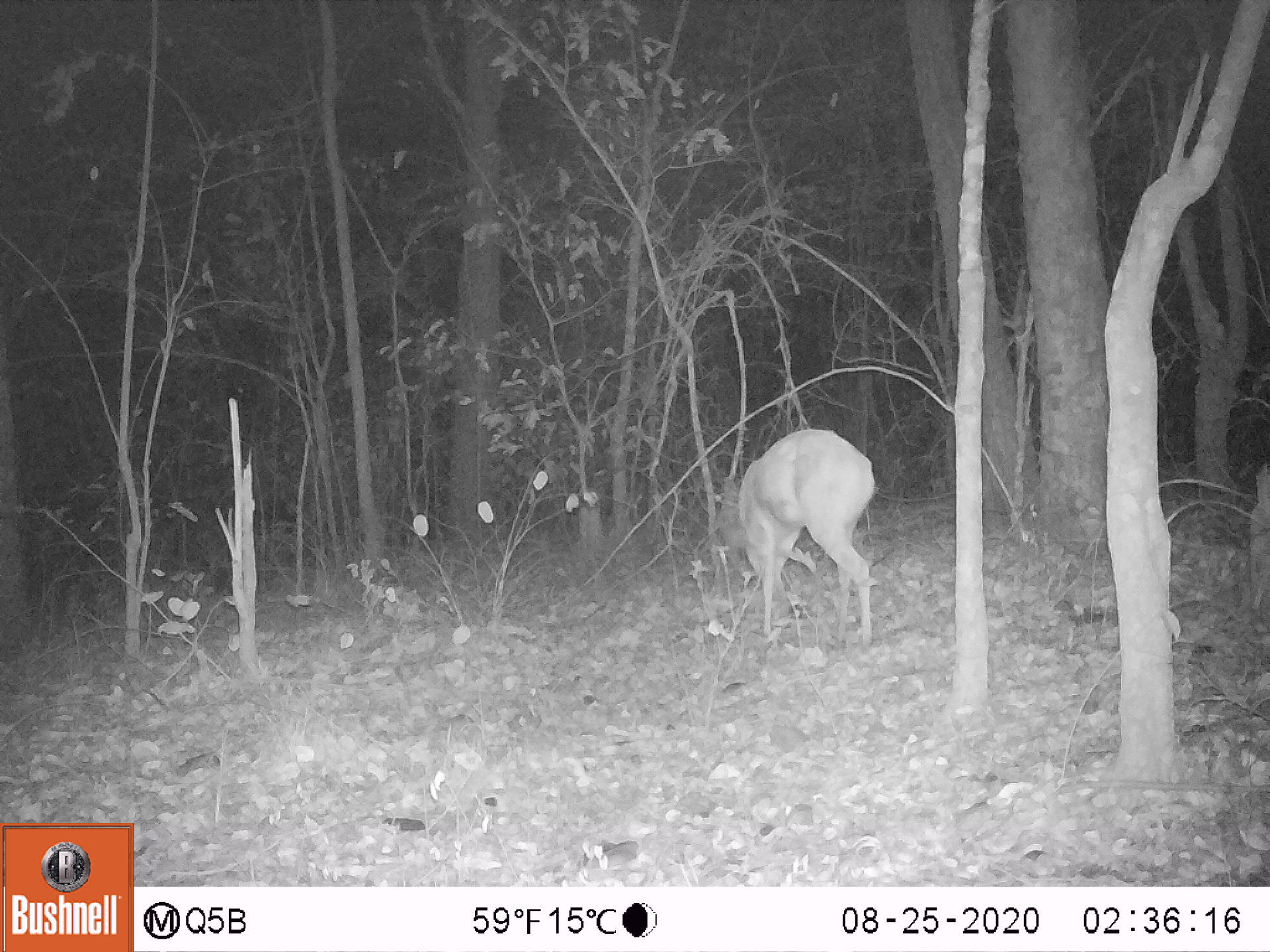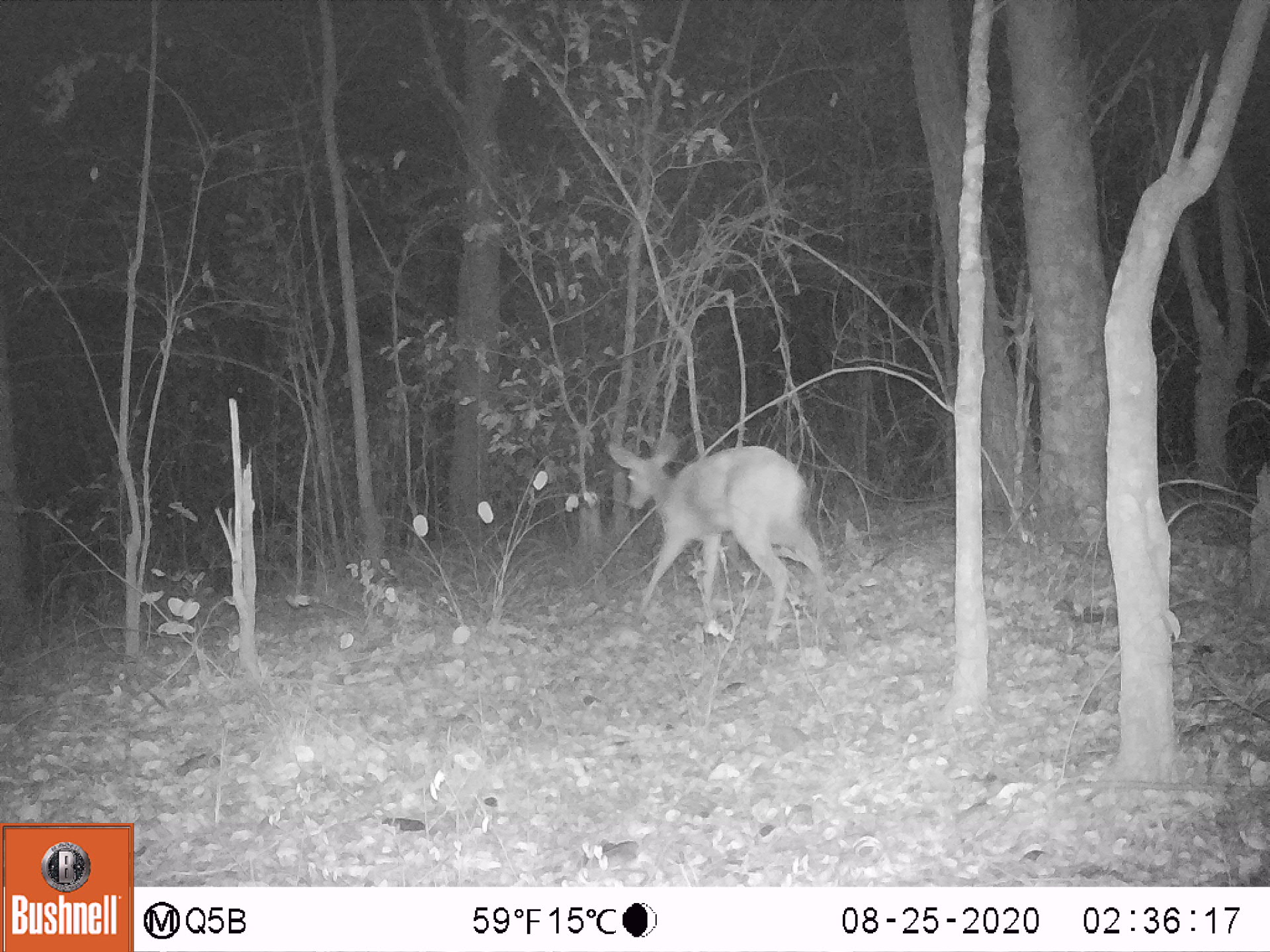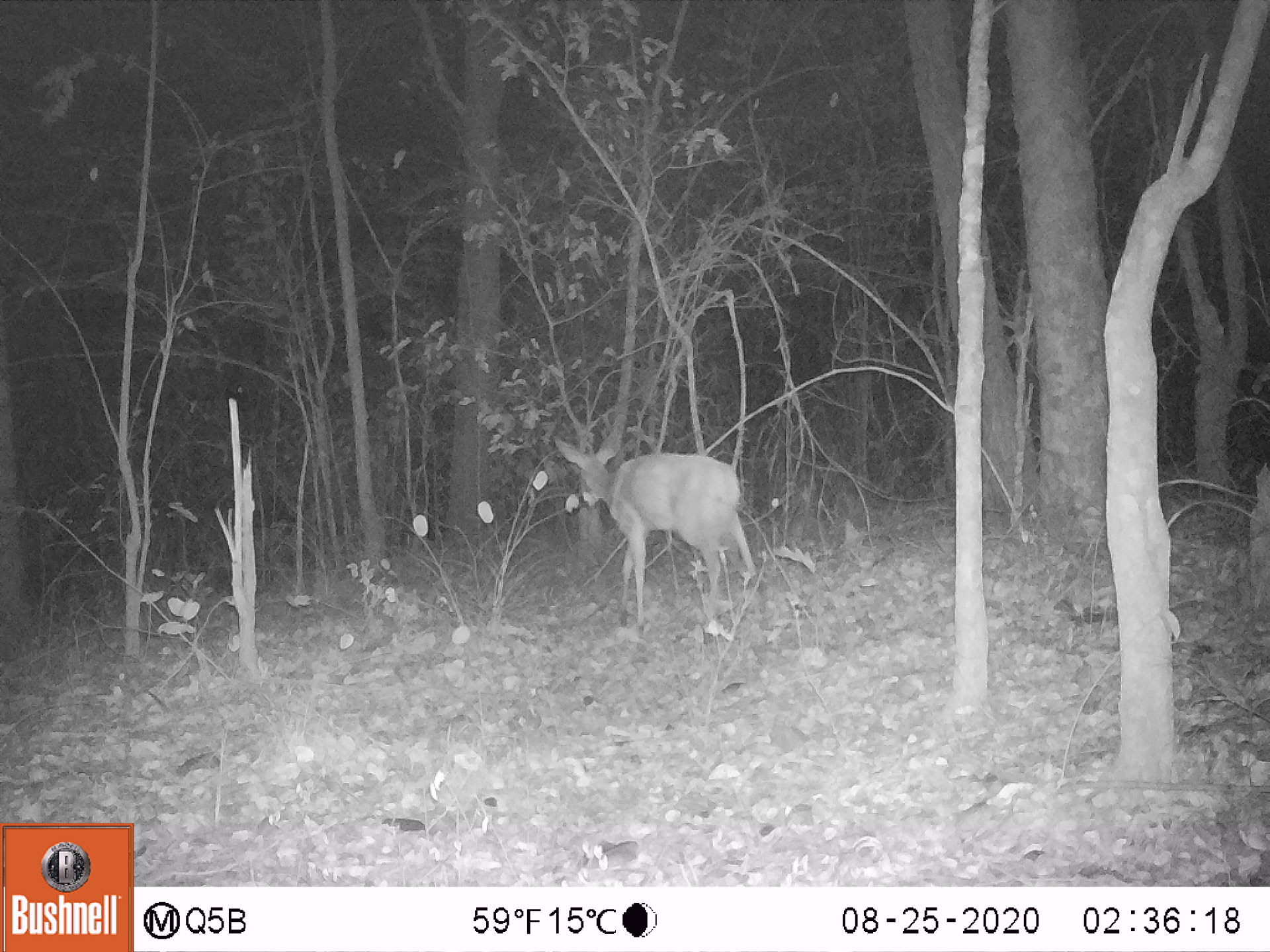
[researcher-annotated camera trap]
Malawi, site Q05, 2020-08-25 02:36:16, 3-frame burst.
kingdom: Animalia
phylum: Chordata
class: Mammalia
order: Artiodactyla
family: Bovidae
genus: Tragelaphus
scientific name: Tragelaphus sylvaticus sylvaticus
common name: cape bushbuck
Cape bushbuck (Tragelaphus sylvaticus sylvaticus), count 1.